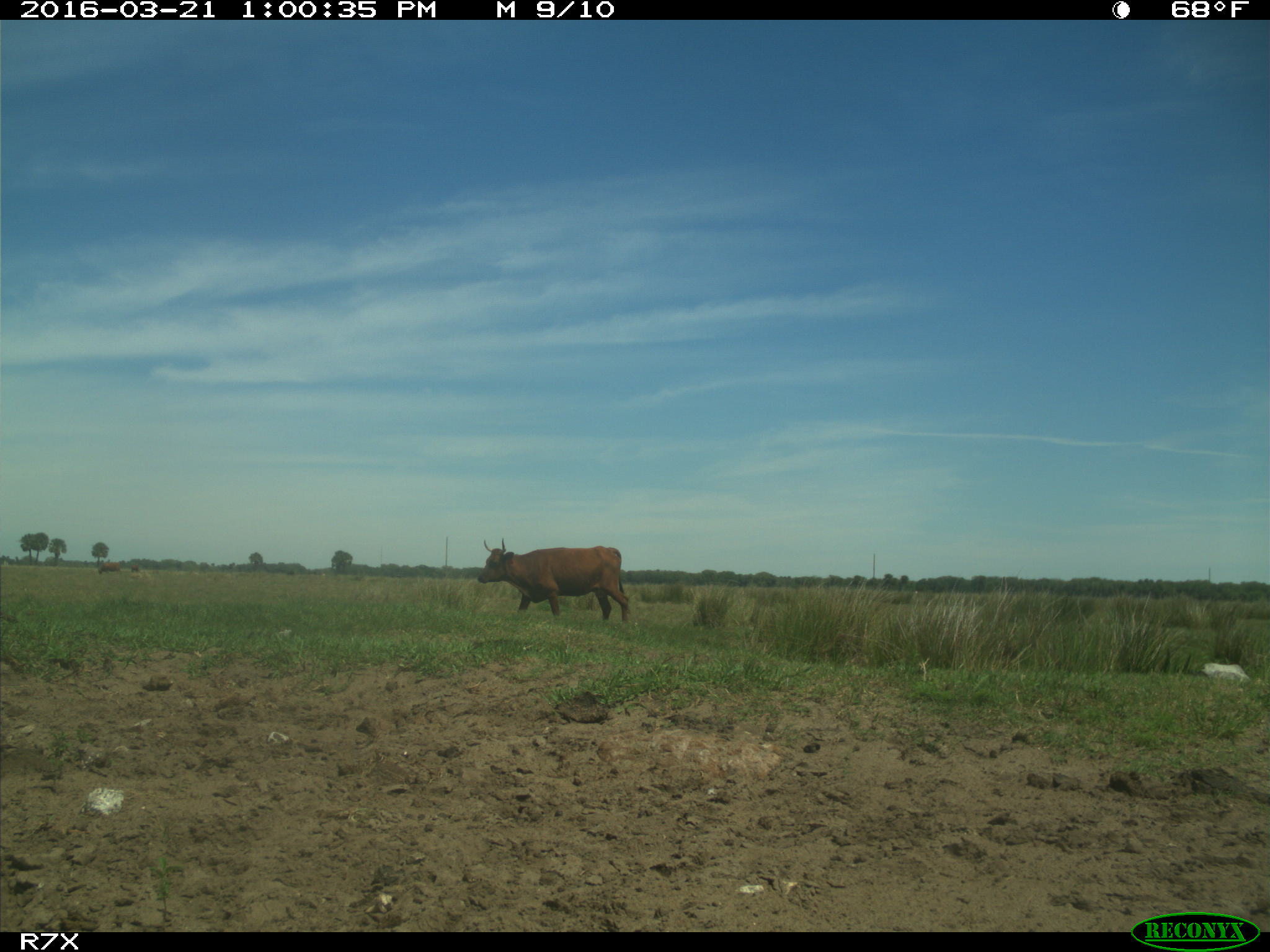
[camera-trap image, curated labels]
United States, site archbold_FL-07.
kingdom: Animalia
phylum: Chordata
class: Mammalia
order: Artiodactyla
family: Bovidae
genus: Bos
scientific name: Bos taurus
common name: domestic cow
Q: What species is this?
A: Bos taurus (domestic cow).